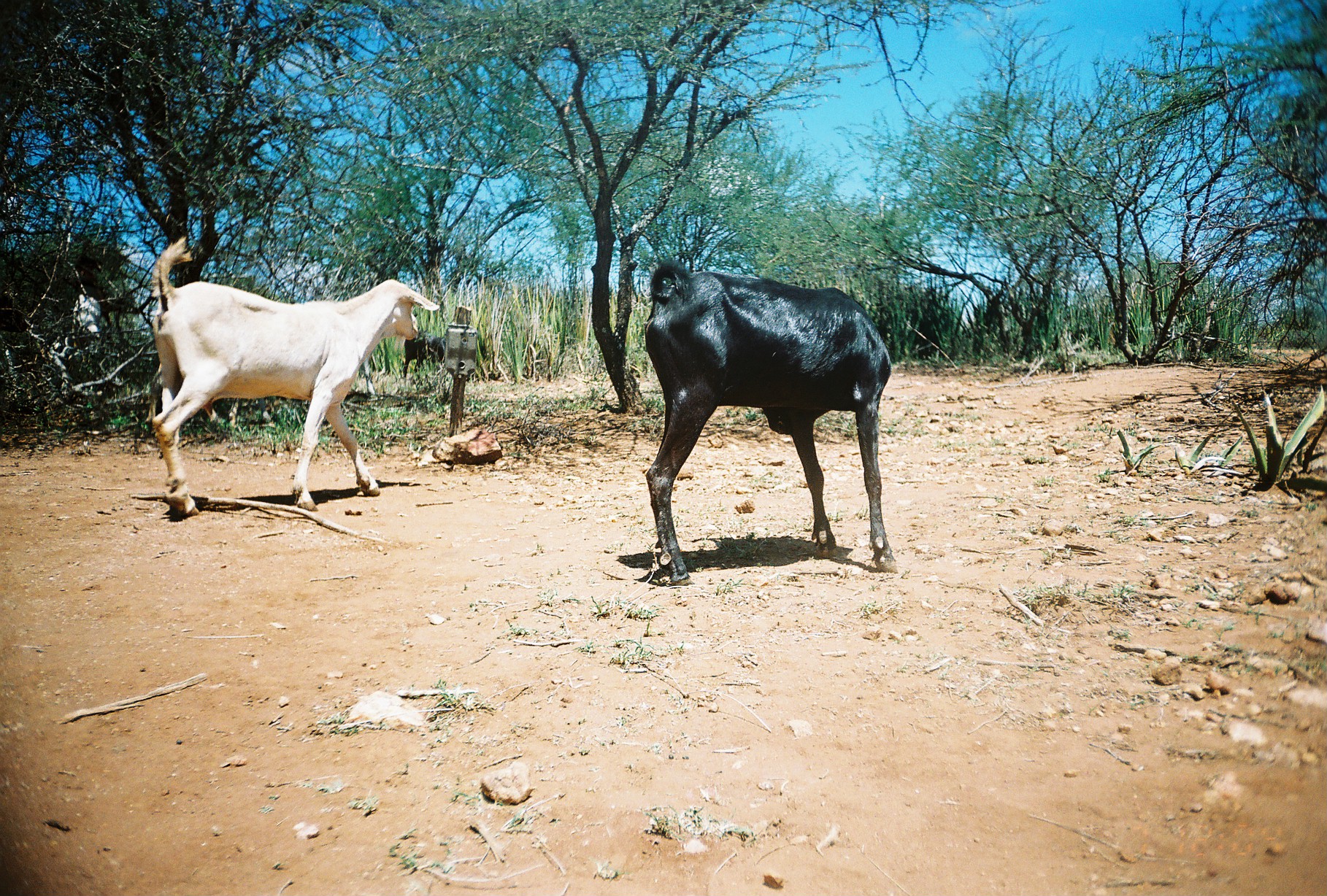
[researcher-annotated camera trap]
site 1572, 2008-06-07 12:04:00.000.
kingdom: Animalia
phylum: Chordata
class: Mammalia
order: Artiodactyla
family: Bovidae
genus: Capra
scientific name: Capra aegagrus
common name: wild goat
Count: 2.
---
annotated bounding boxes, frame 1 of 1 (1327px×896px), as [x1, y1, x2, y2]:
capra aegagrus: [643, 255, 898, 587]; [149, 234, 440, 516]; [402, 330, 433, 378]; [412, 333, 448, 372]; [72, 294, 101, 337]